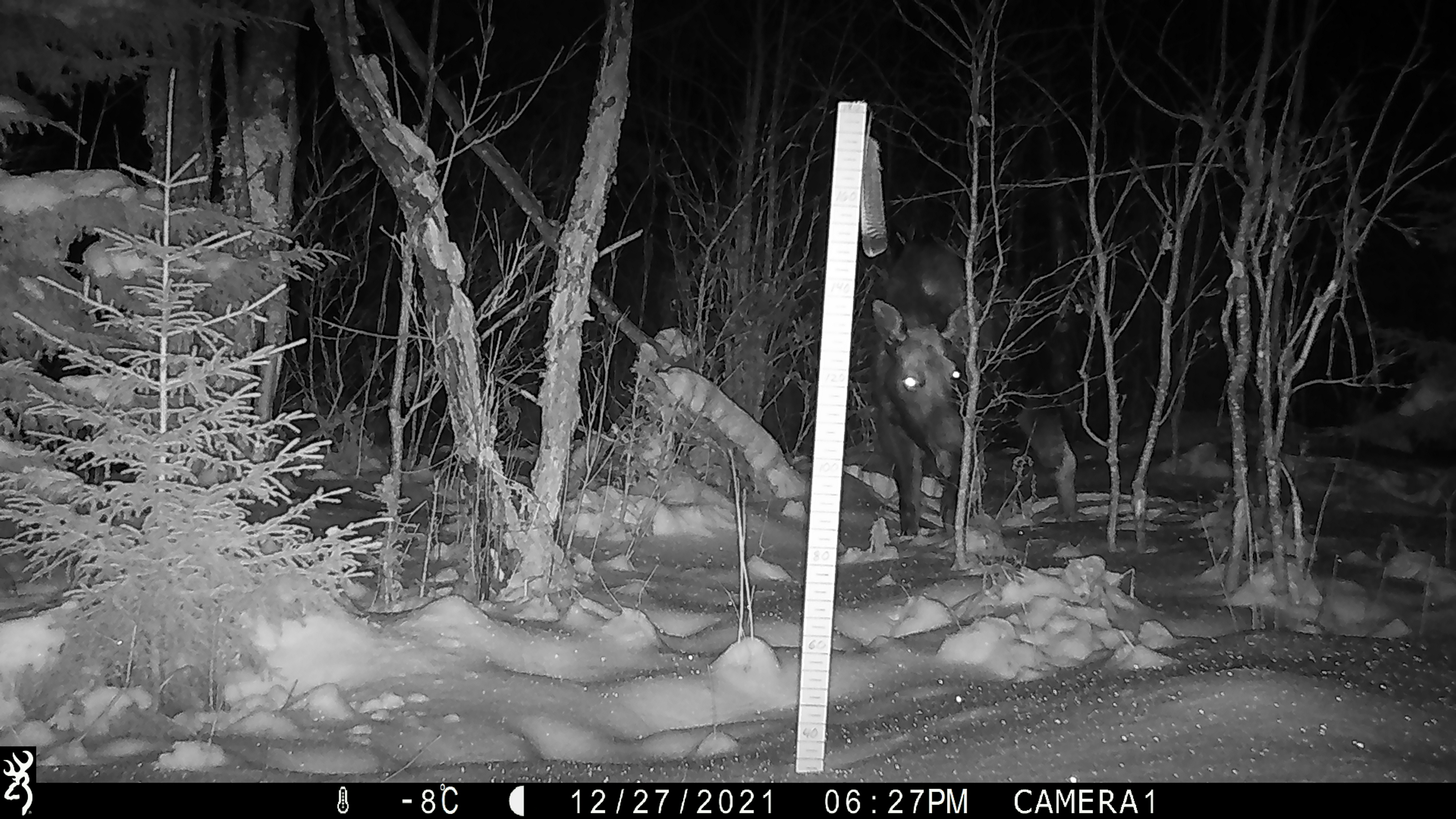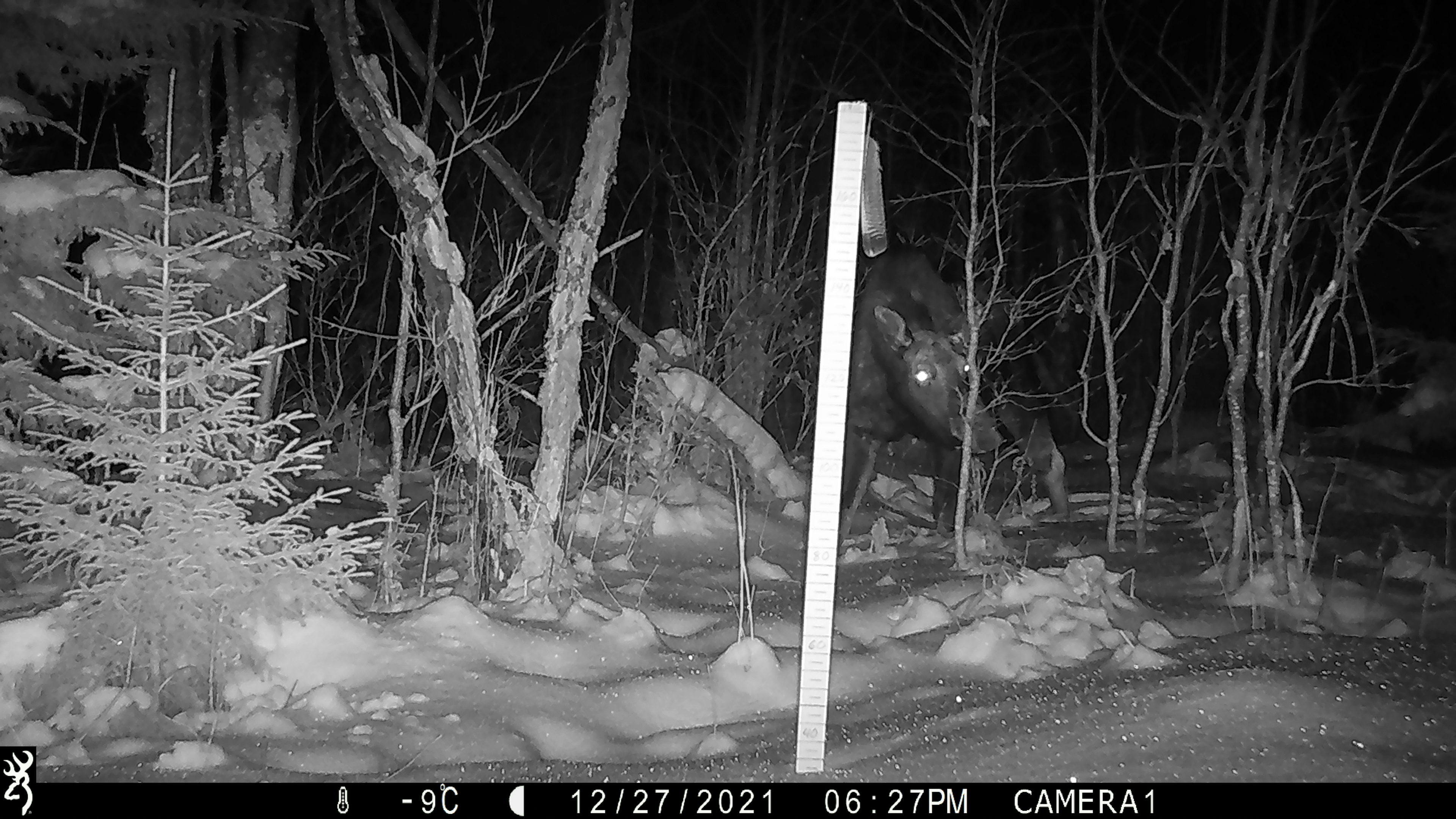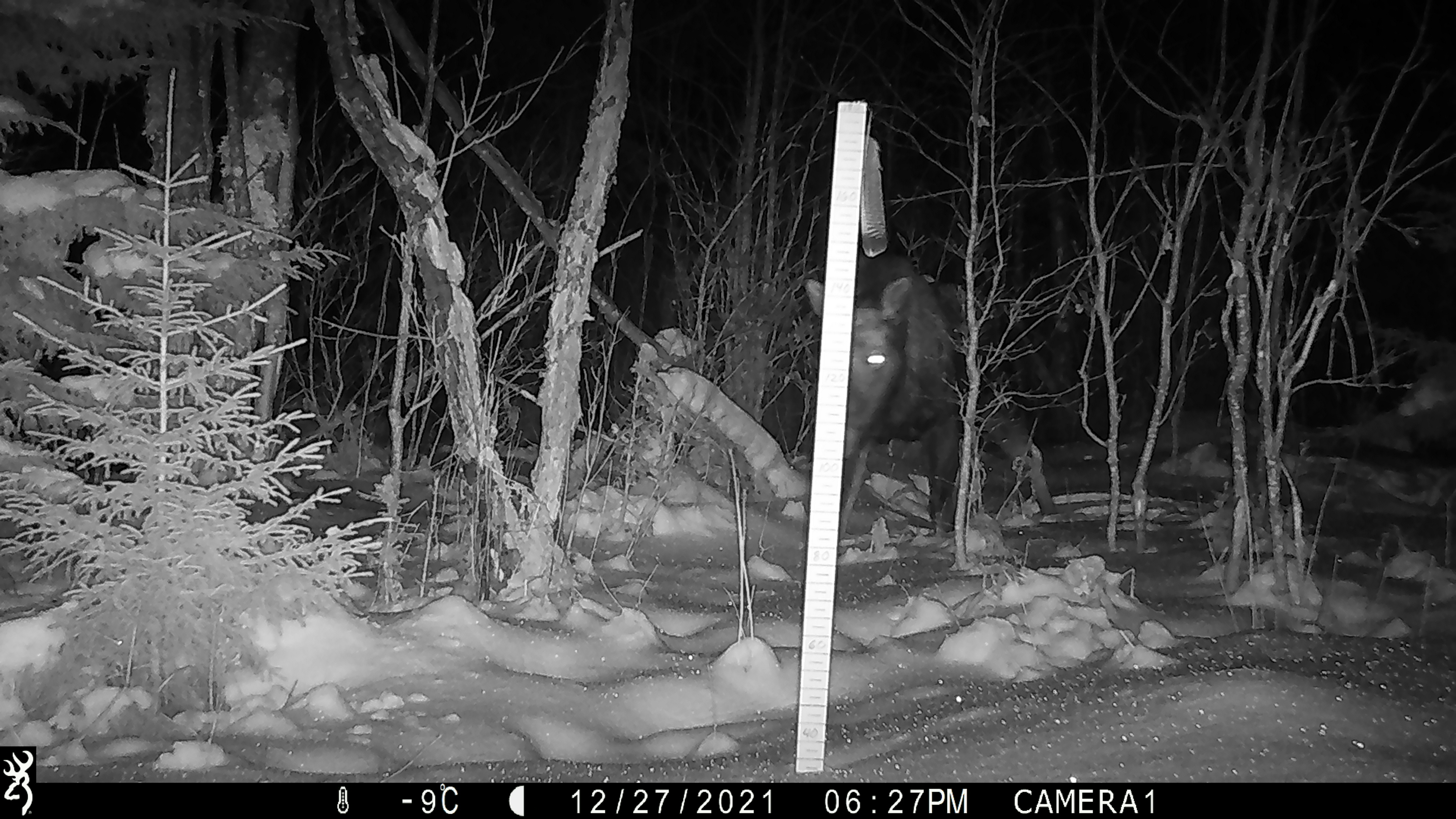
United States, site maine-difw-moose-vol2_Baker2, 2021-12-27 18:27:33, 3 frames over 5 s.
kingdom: Animalia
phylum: Chordata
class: Mammalia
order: Artiodactyla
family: Cervidae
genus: Alces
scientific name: Alces alces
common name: moose